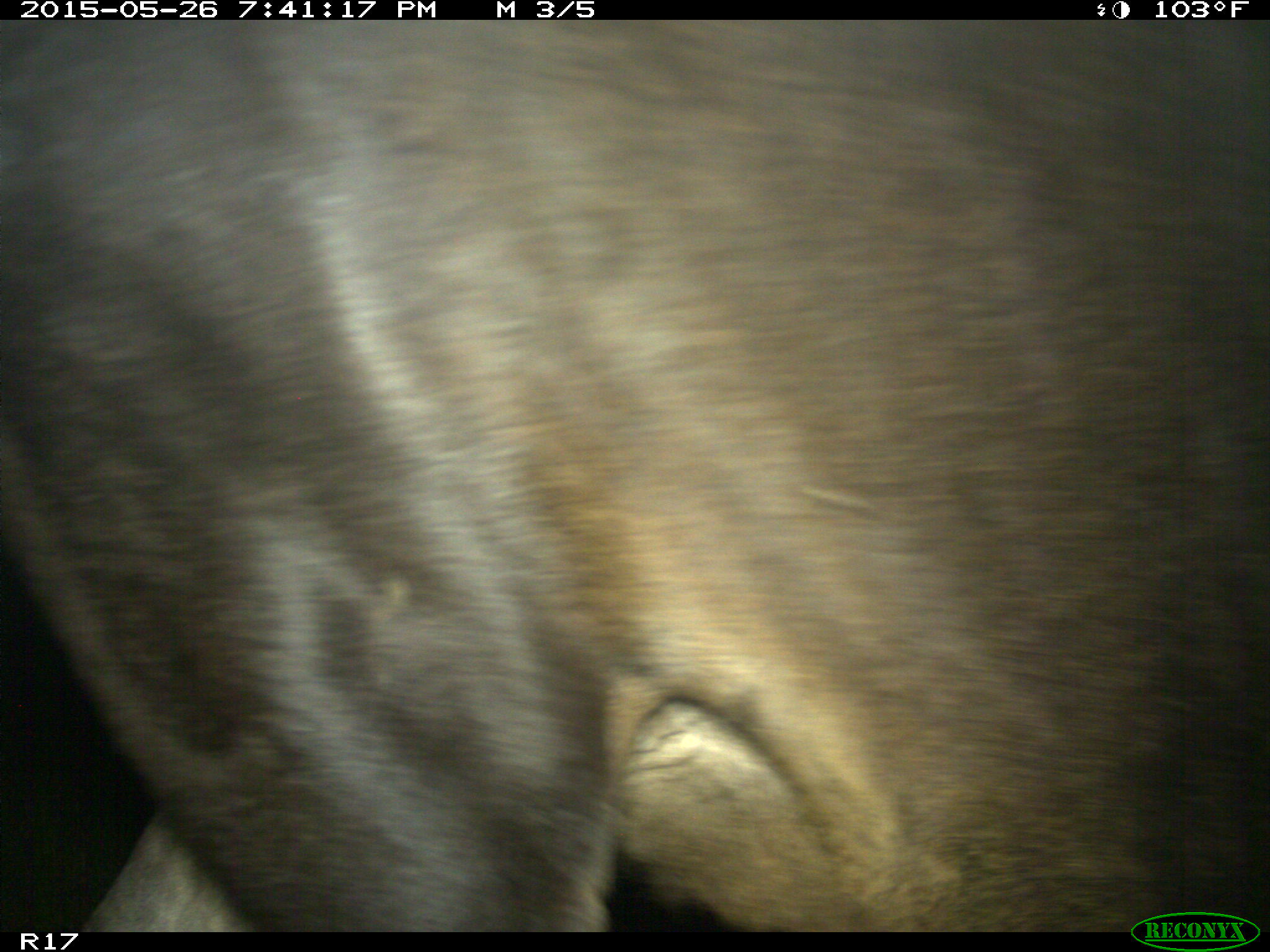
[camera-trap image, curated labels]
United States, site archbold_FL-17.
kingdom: Animalia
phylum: Chordata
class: Mammalia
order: Artiodactyla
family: Bovidae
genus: Bos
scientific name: Bos taurus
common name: domestic cow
Bos taurus (domestic cow).